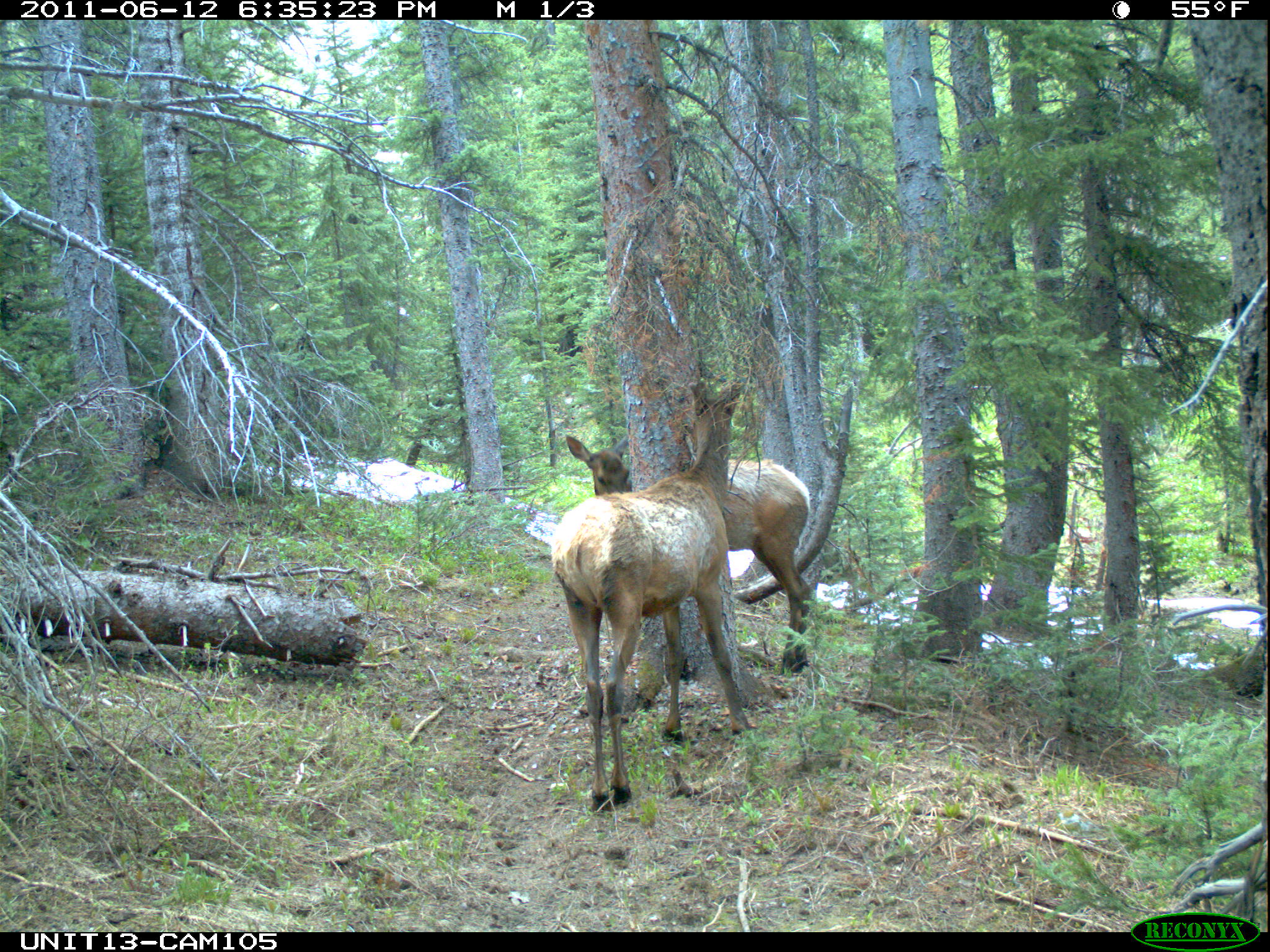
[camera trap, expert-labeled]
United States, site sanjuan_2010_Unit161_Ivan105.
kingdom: Animalia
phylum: Chordata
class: Mammalia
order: Artiodactyla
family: Cervidae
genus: Cervus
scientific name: Cervus elaphus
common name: red deer